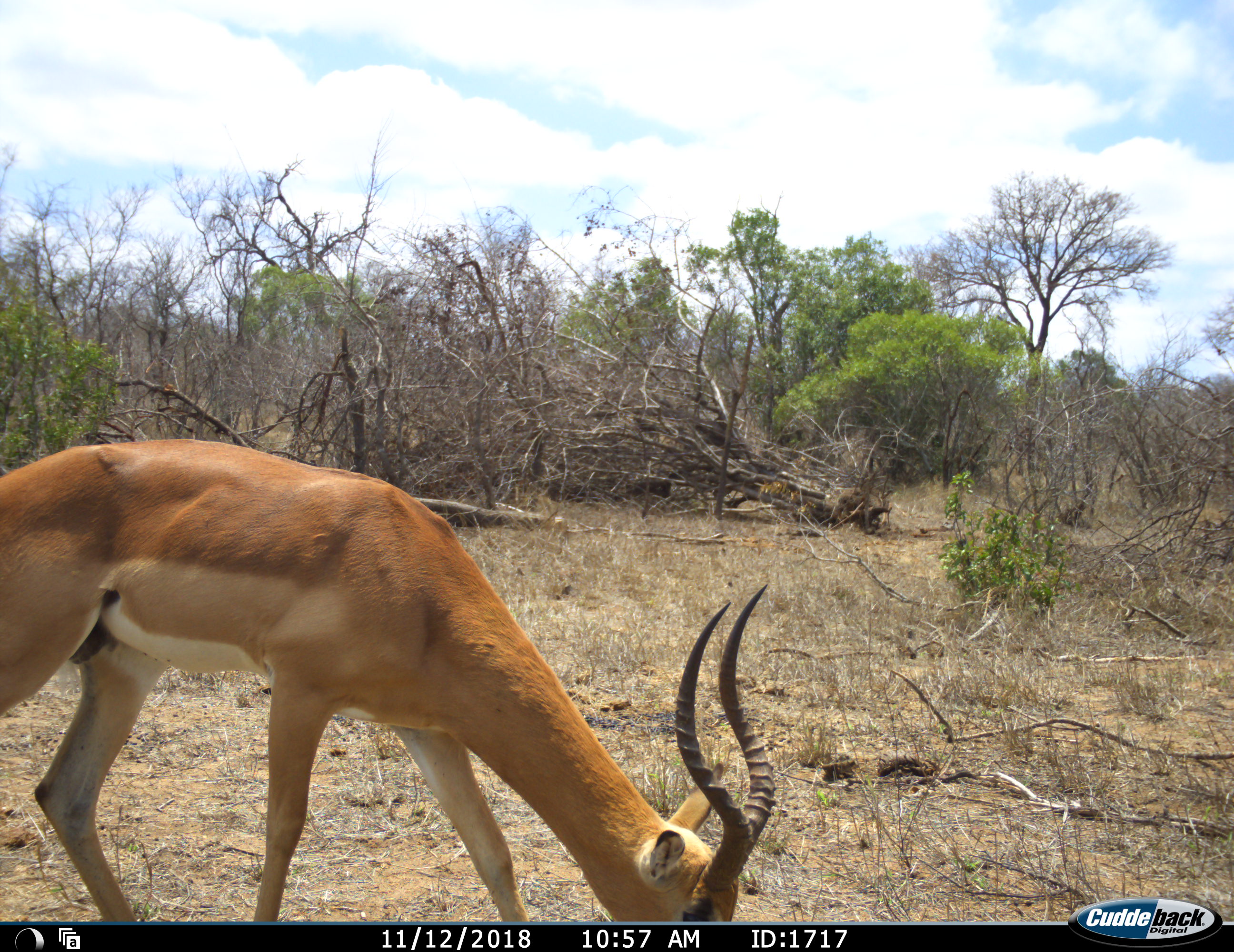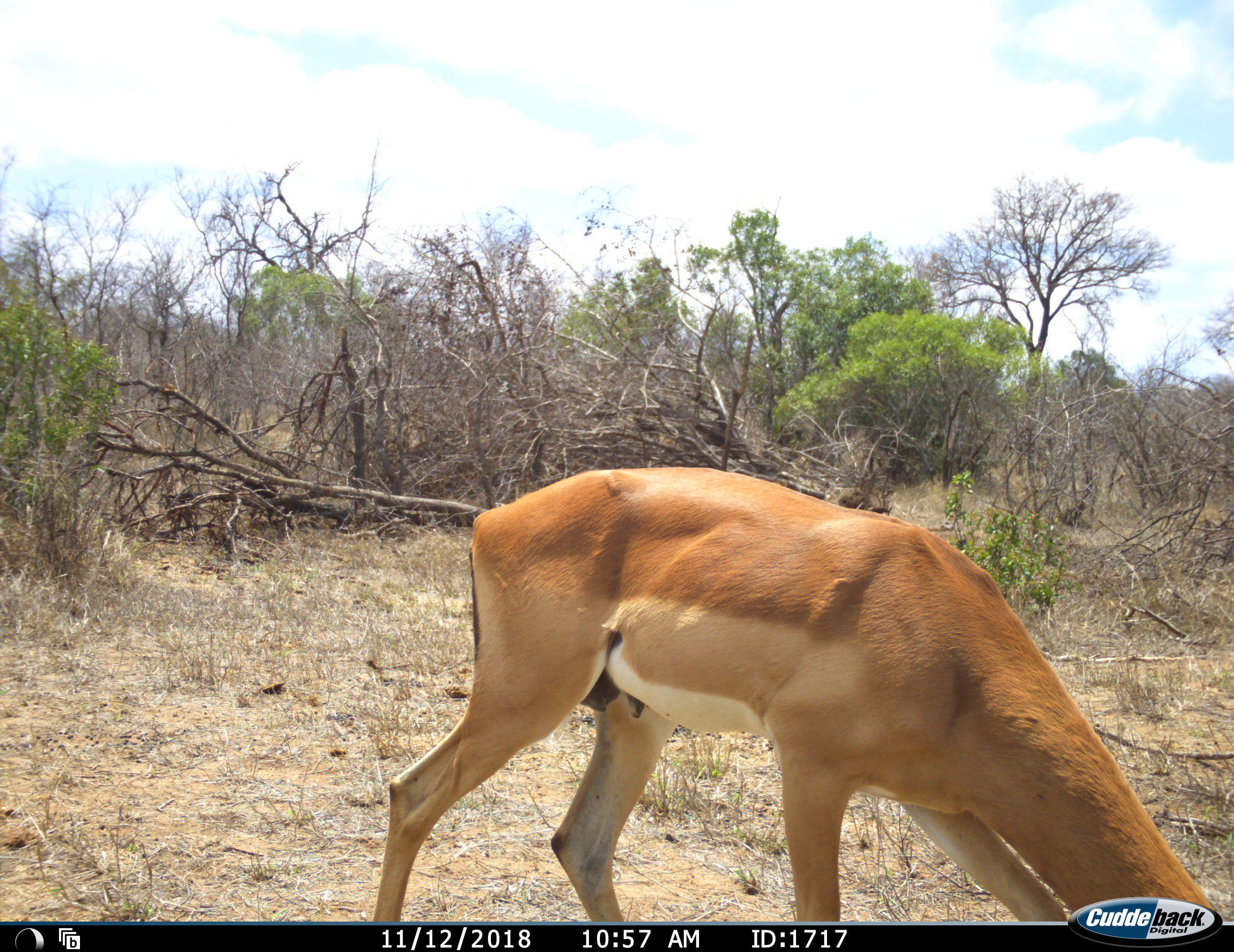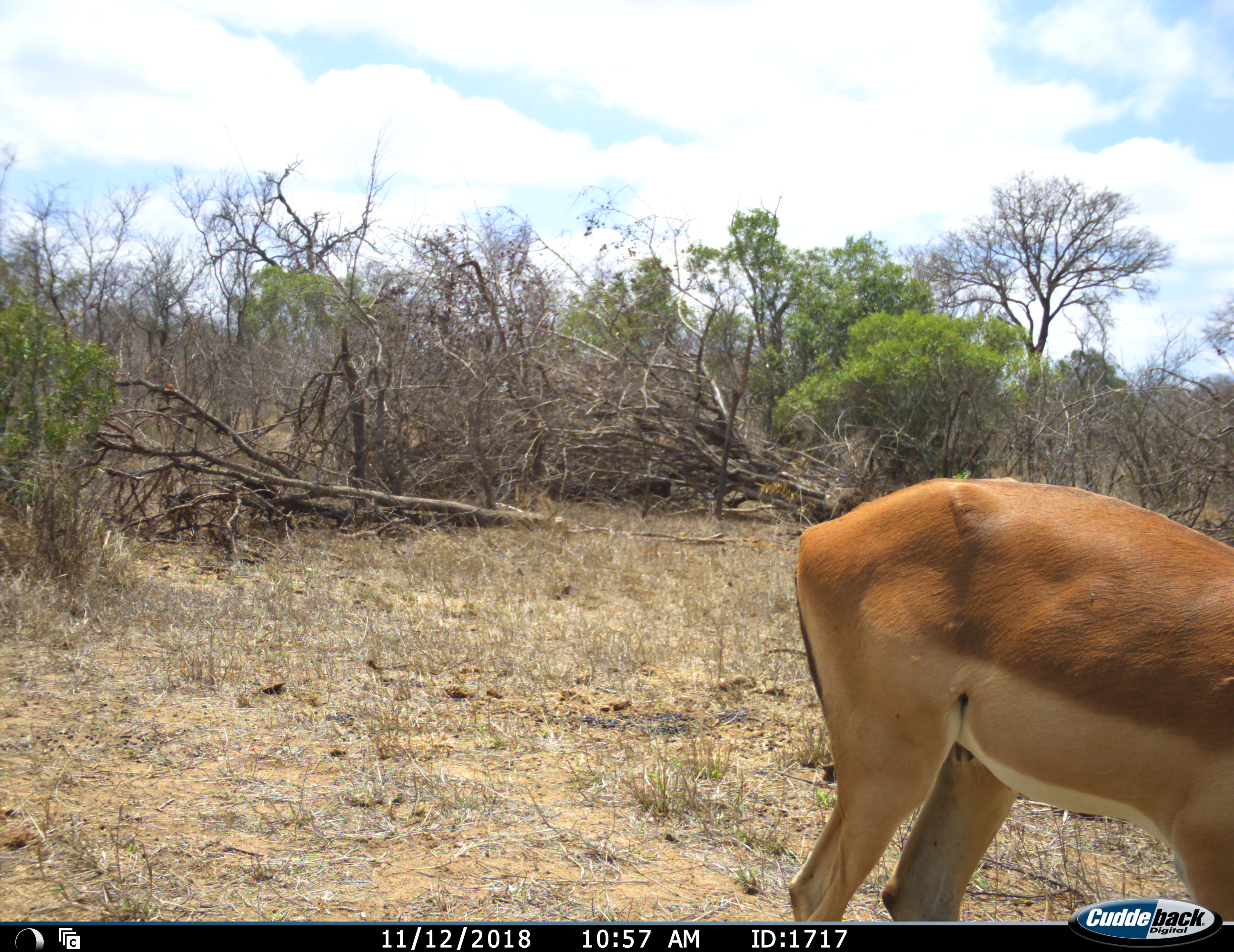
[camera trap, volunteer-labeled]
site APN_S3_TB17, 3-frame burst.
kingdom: Animalia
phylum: Chordata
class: Mammalia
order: Artiodactyla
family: Bovidae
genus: Aepyceros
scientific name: Aepyceros melampus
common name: impala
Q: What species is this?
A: Impala (Aepyceros melampus).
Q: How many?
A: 1.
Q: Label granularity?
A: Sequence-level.